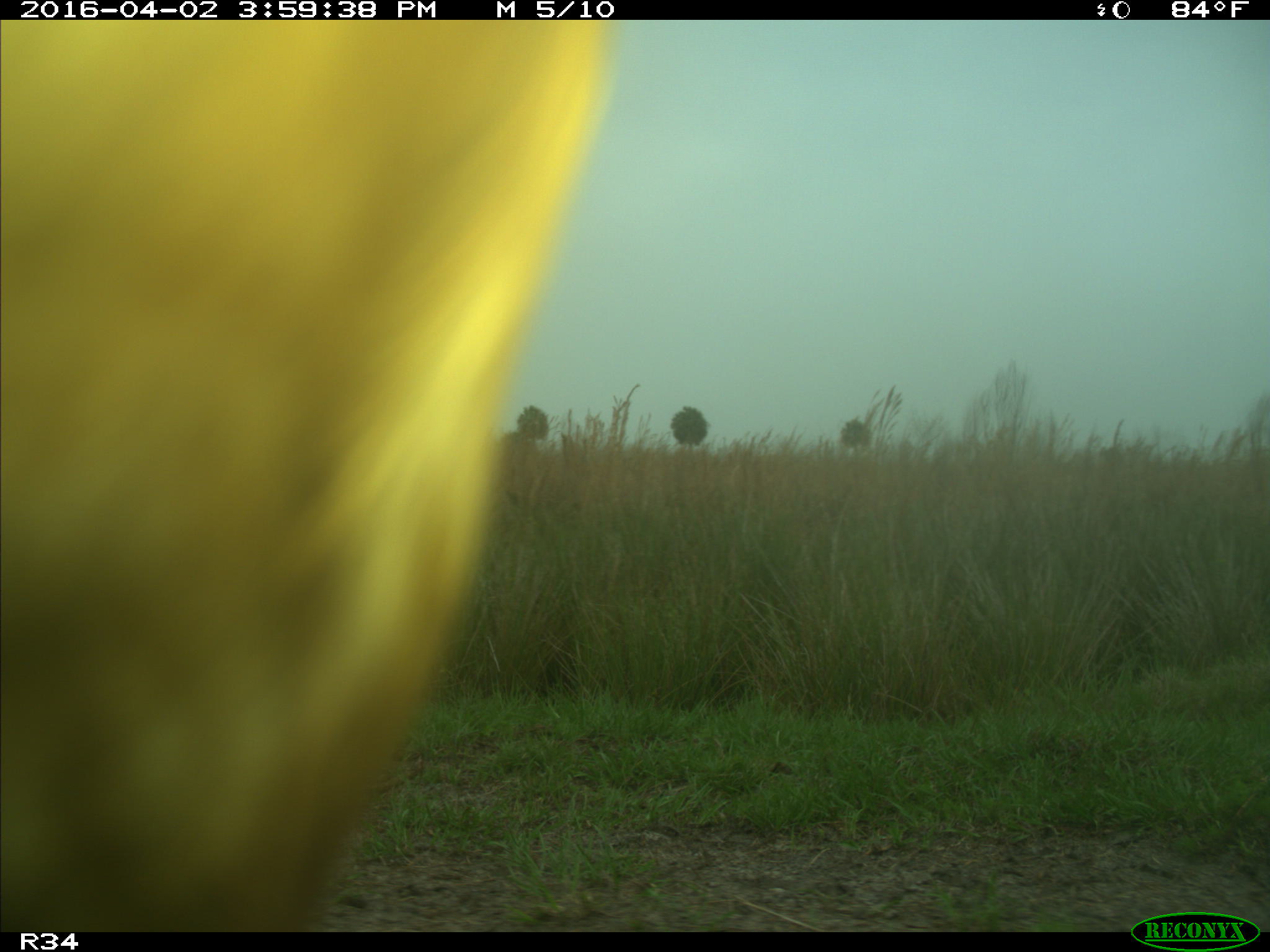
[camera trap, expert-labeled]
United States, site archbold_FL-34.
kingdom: Animalia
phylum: Chordata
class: Mammalia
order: Artiodactyla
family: Bovidae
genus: Bos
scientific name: Bos taurus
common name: domestic cow